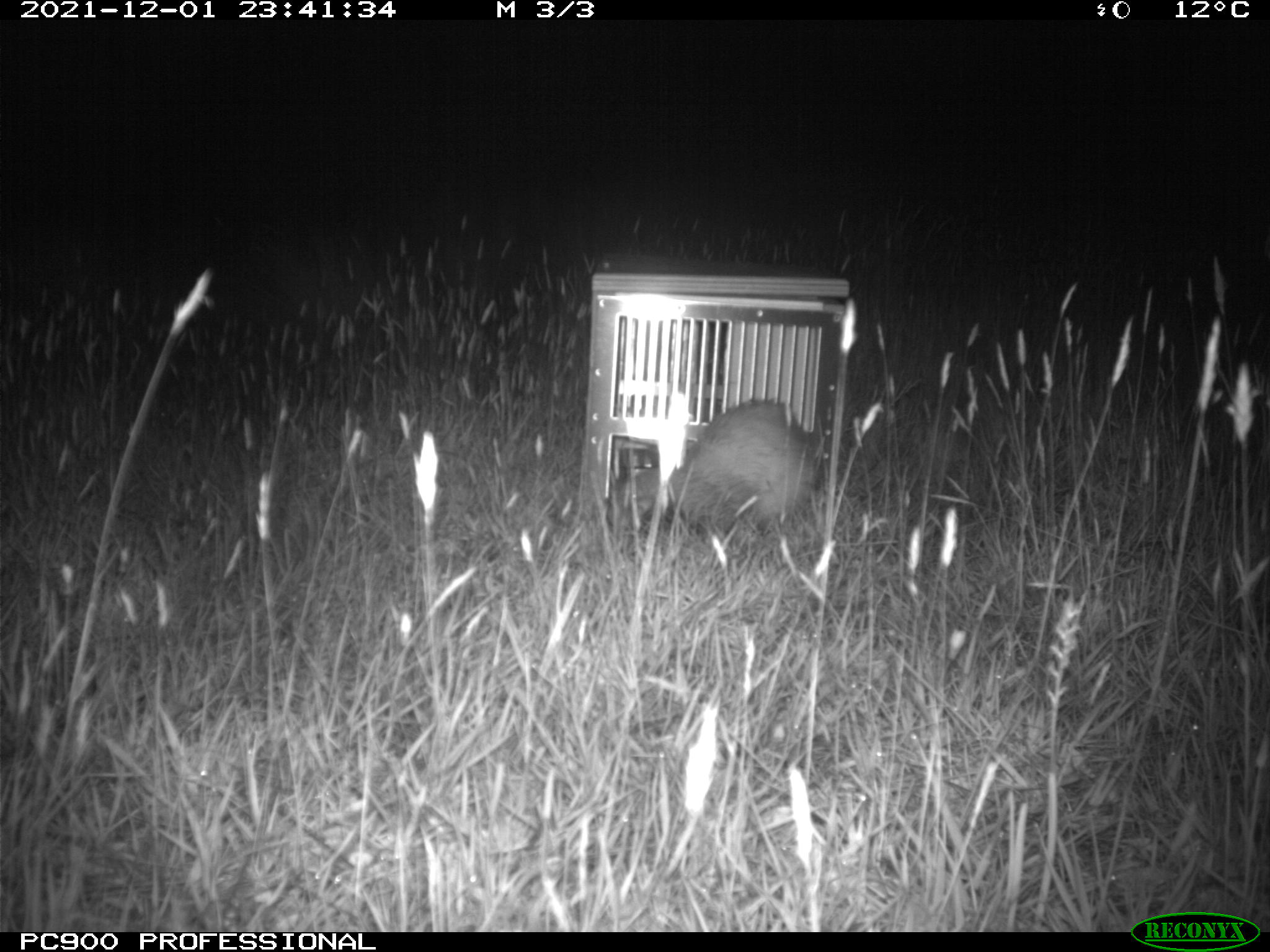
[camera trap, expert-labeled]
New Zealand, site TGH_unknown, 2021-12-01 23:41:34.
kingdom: Animalia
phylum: Chordata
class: Mammalia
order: Carnivora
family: Mustelidae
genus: Mustela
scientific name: Mustela furo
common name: ferret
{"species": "ferret (Mustela furo)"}